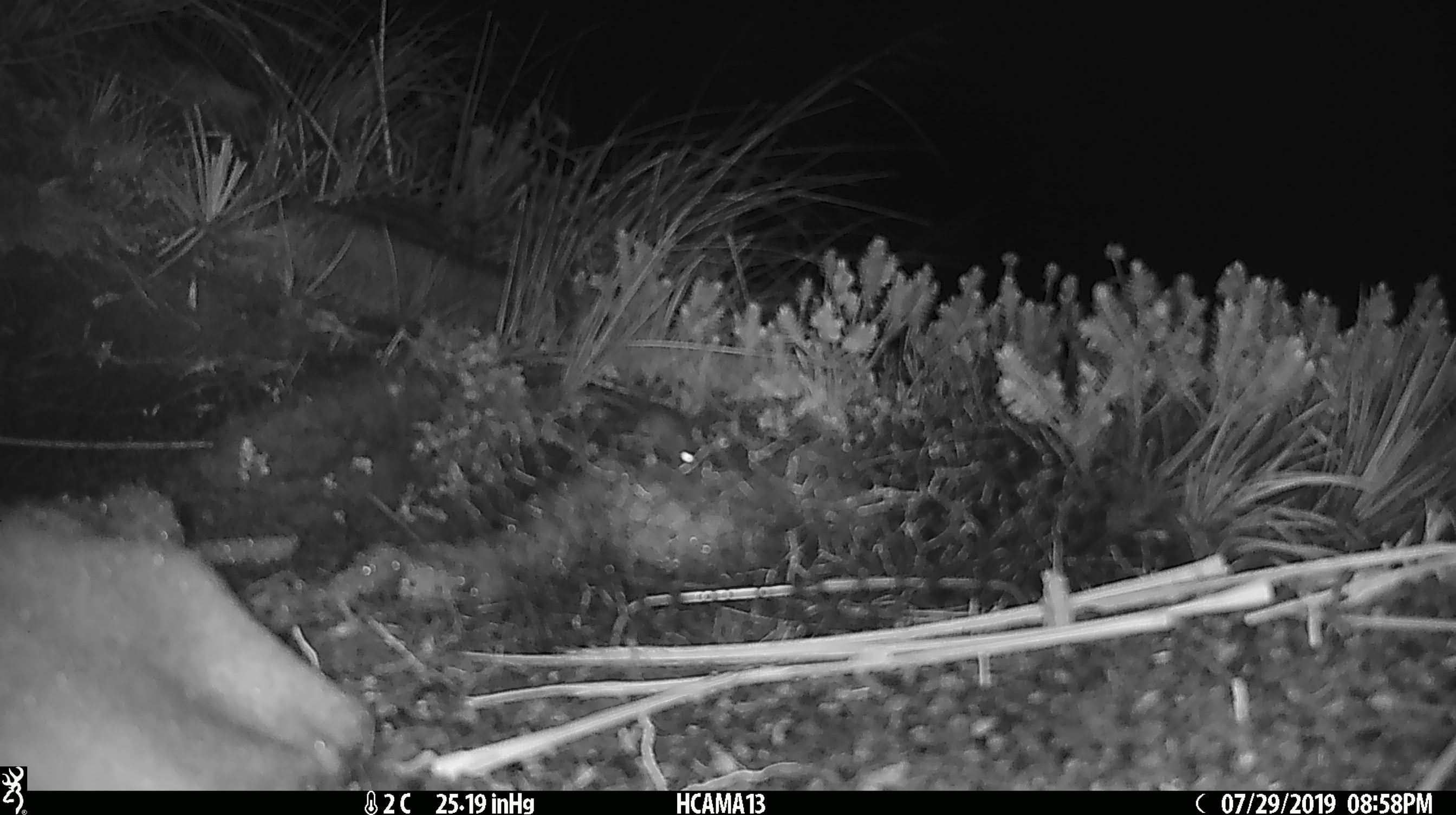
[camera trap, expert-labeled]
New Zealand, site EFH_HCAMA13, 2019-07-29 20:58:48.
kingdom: Animalia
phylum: Chordata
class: Mammalia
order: Rodentia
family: Muridae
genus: Mus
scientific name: Mus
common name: mouse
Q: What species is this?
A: Mouse (Mus).